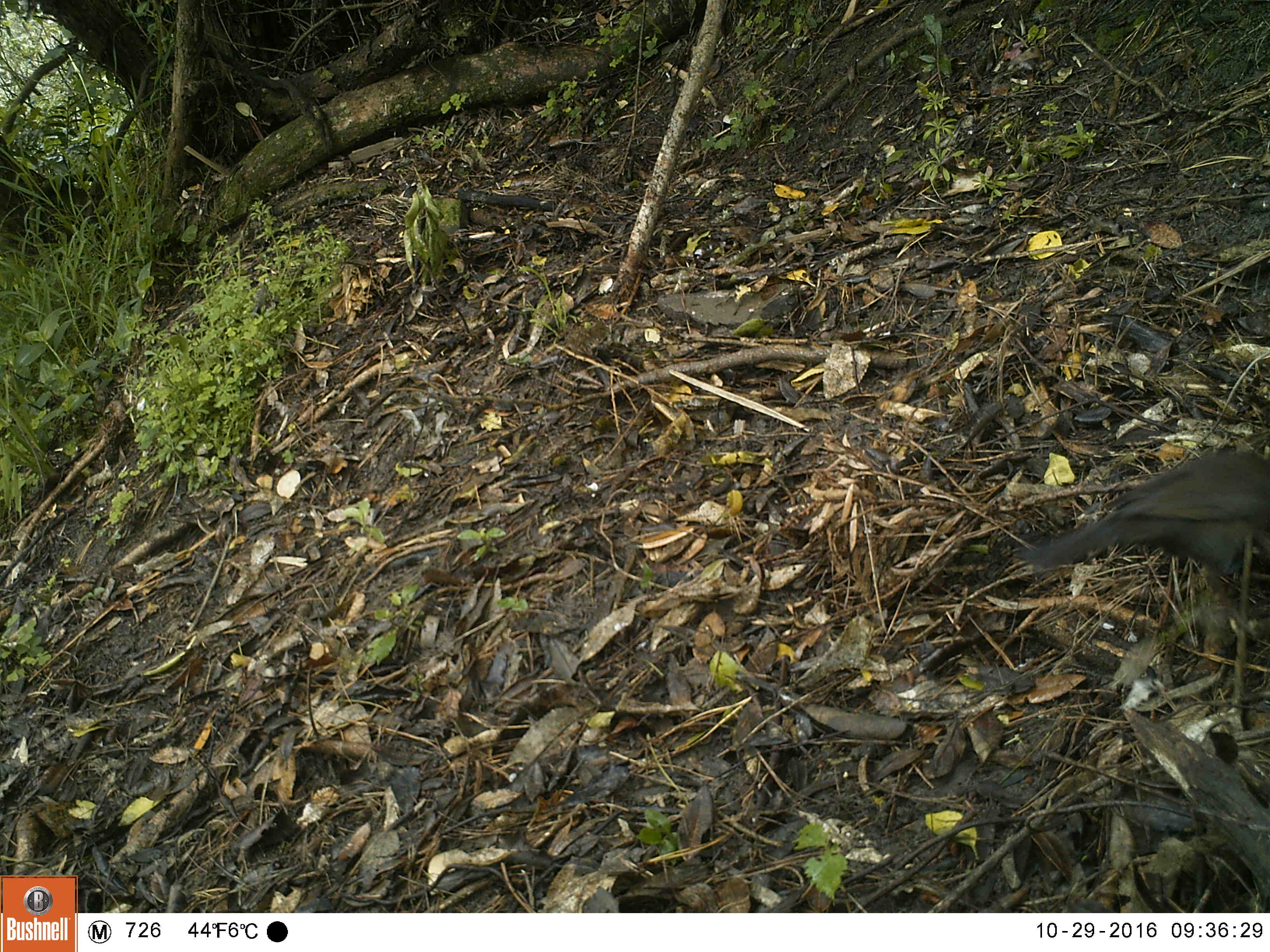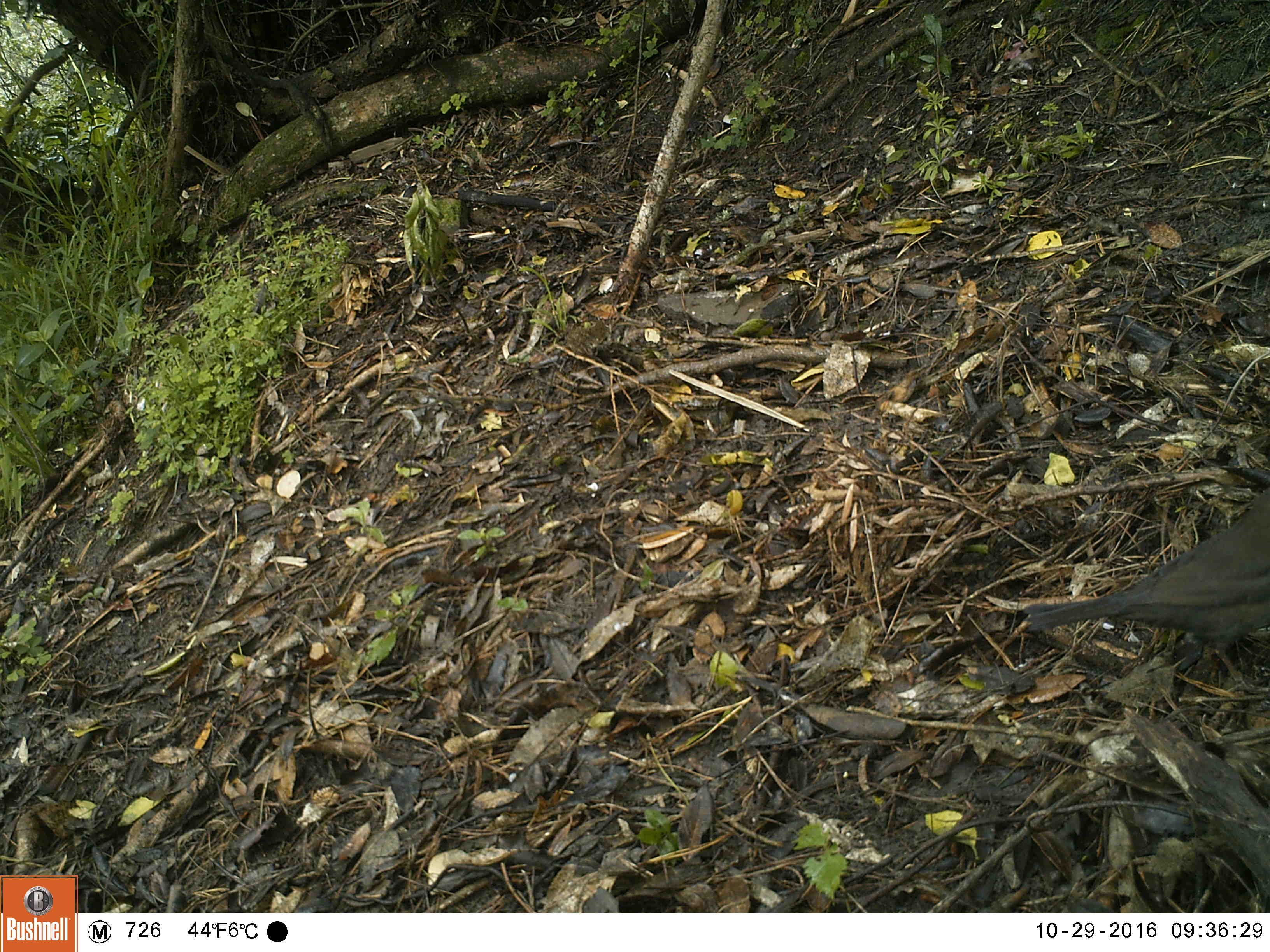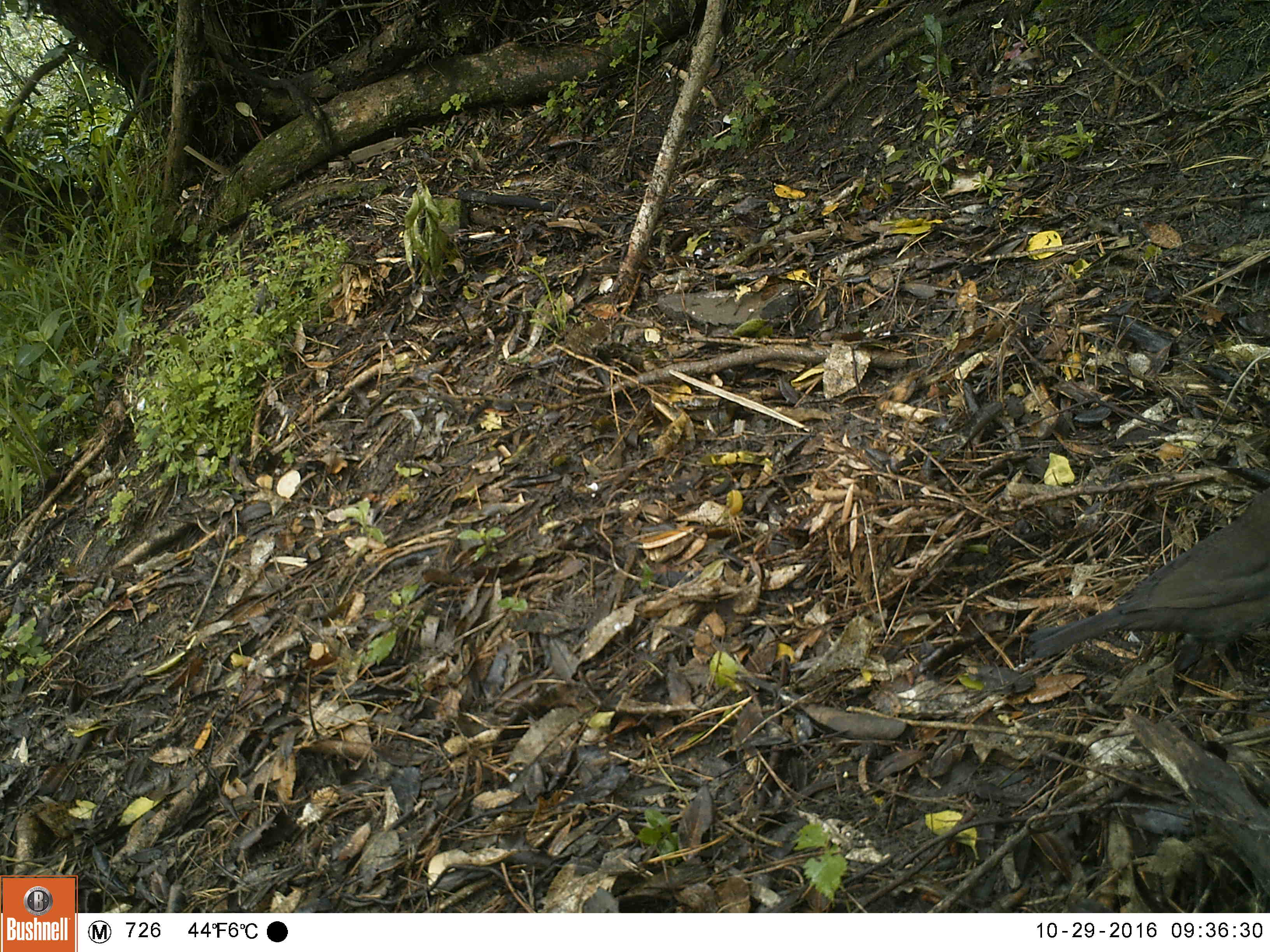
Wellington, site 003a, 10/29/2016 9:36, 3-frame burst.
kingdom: Animalia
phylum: Chordata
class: Aves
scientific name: Aves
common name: bird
Bird (Aves).